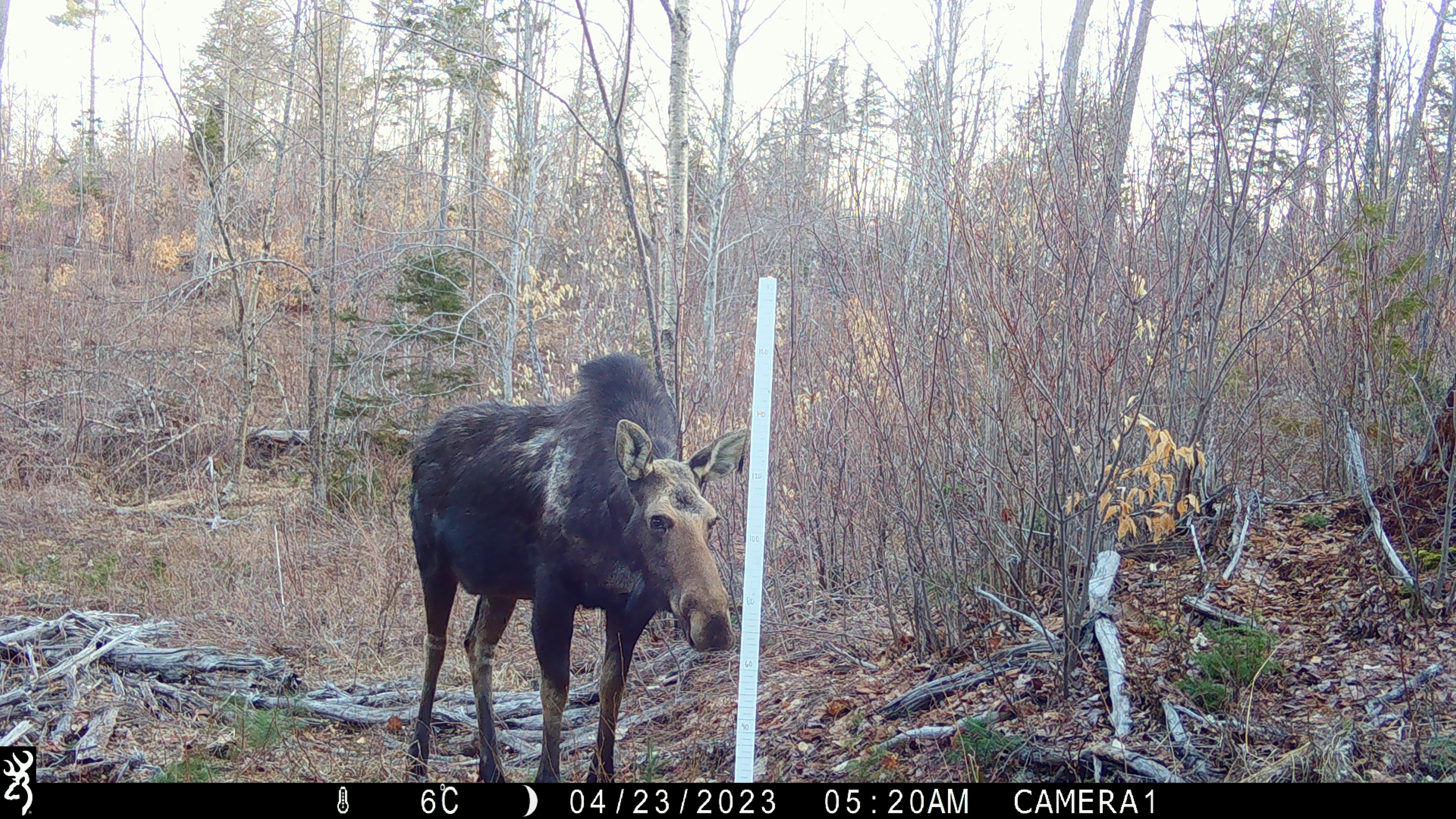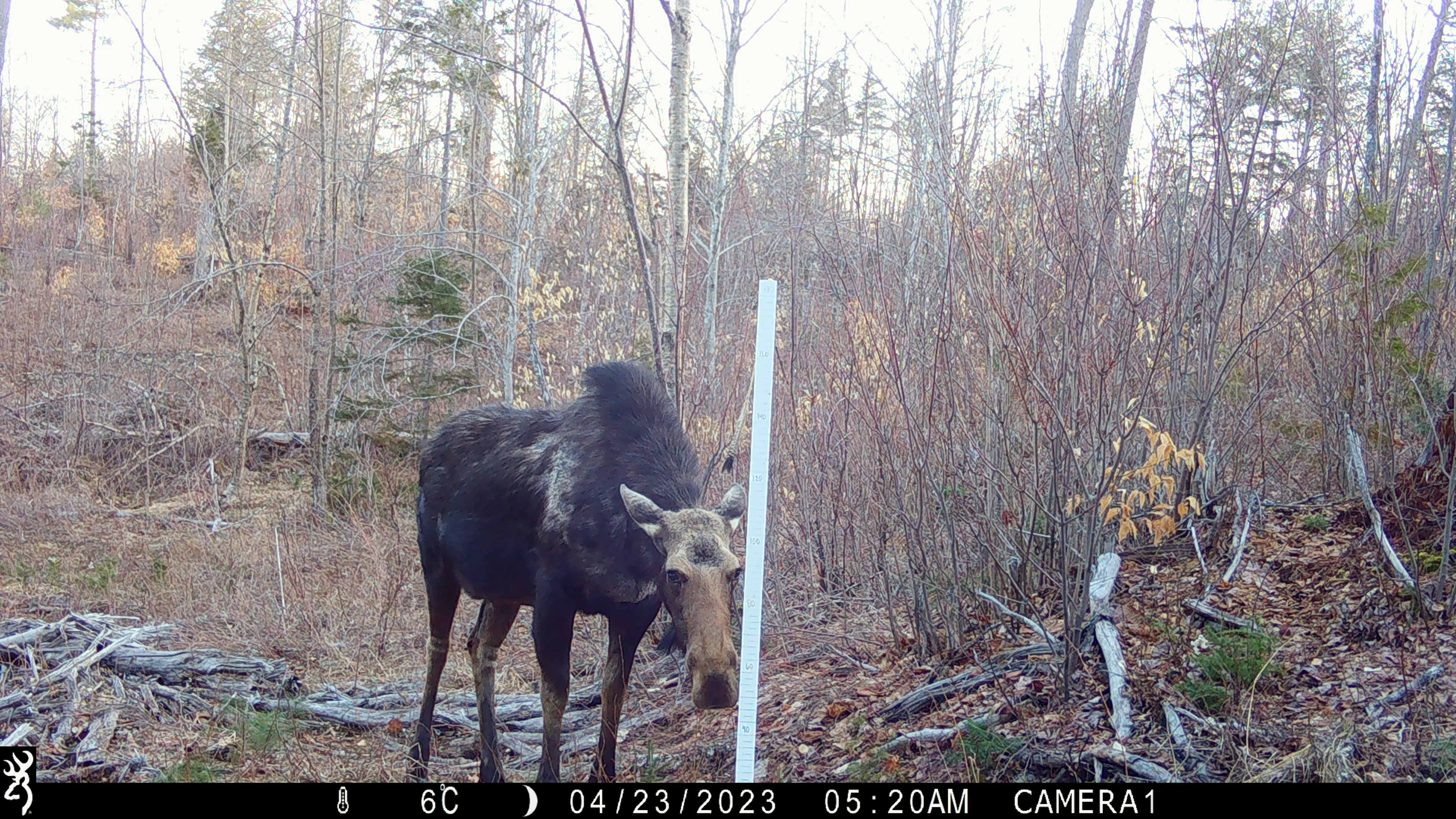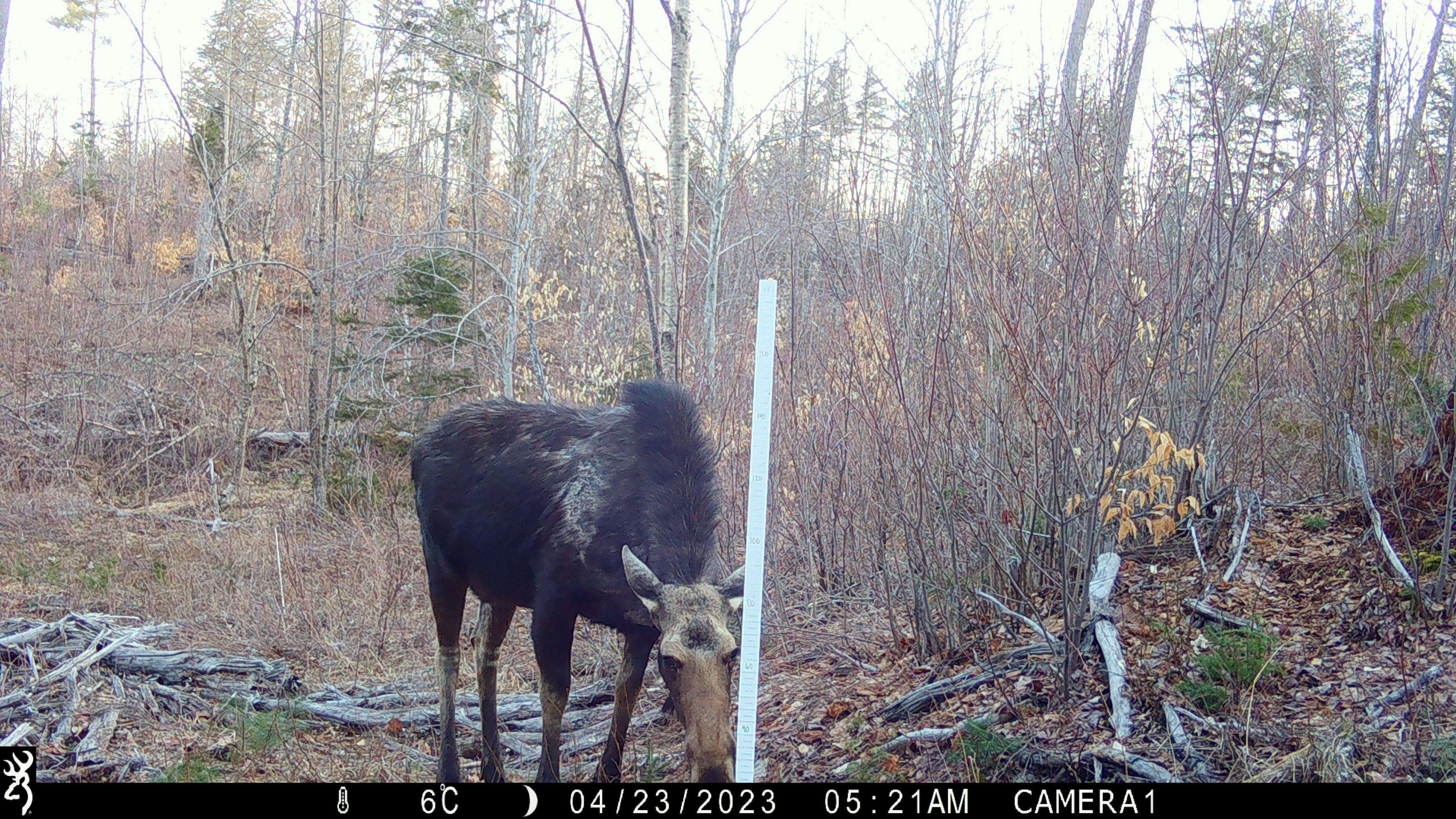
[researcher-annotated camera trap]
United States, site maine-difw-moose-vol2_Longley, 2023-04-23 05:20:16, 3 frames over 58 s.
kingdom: Animalia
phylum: Chordata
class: Mammalia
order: Artiodactyla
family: Cervidae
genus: Alces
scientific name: Alces alces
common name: moose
Moose (Alces alces).